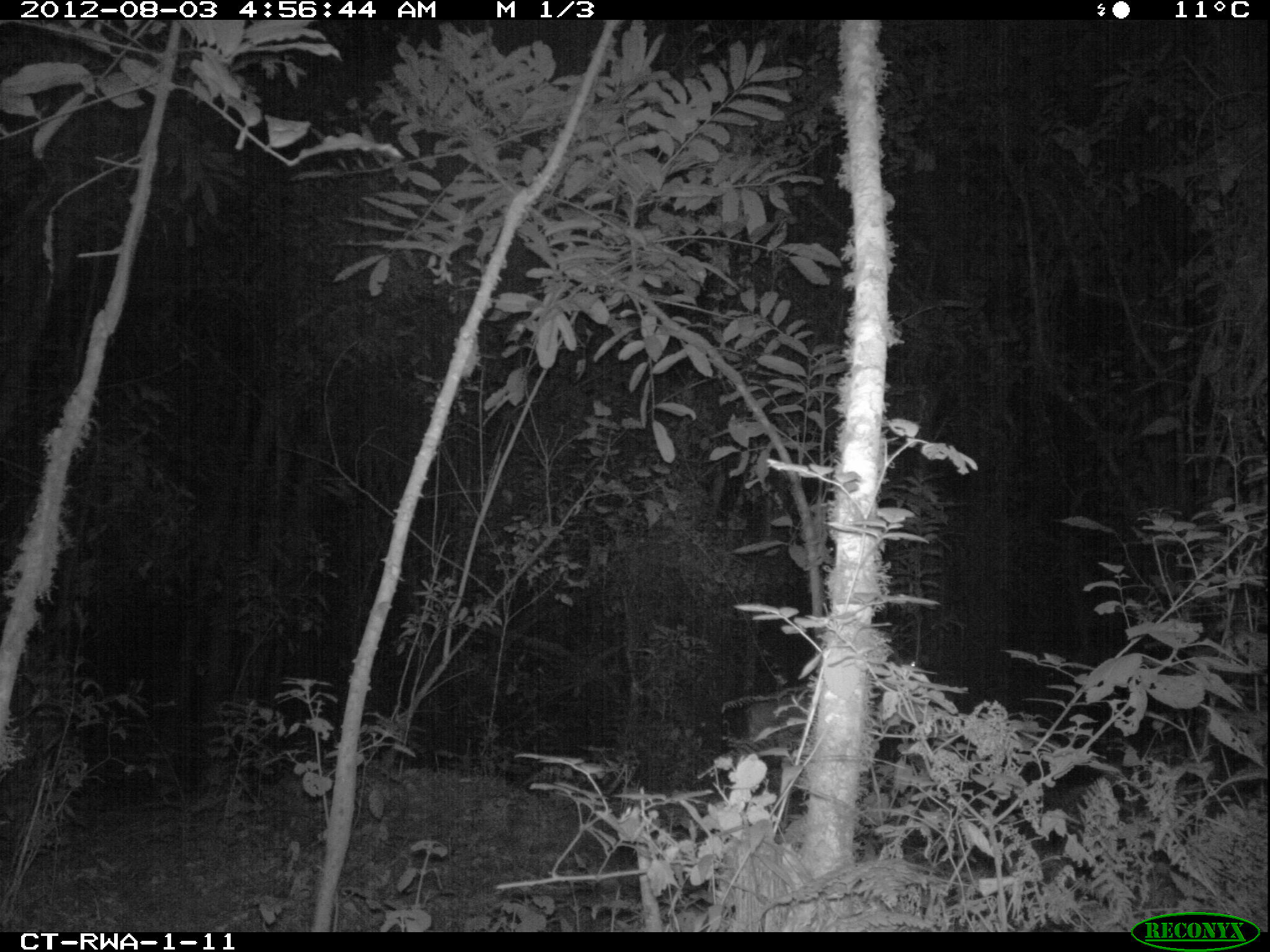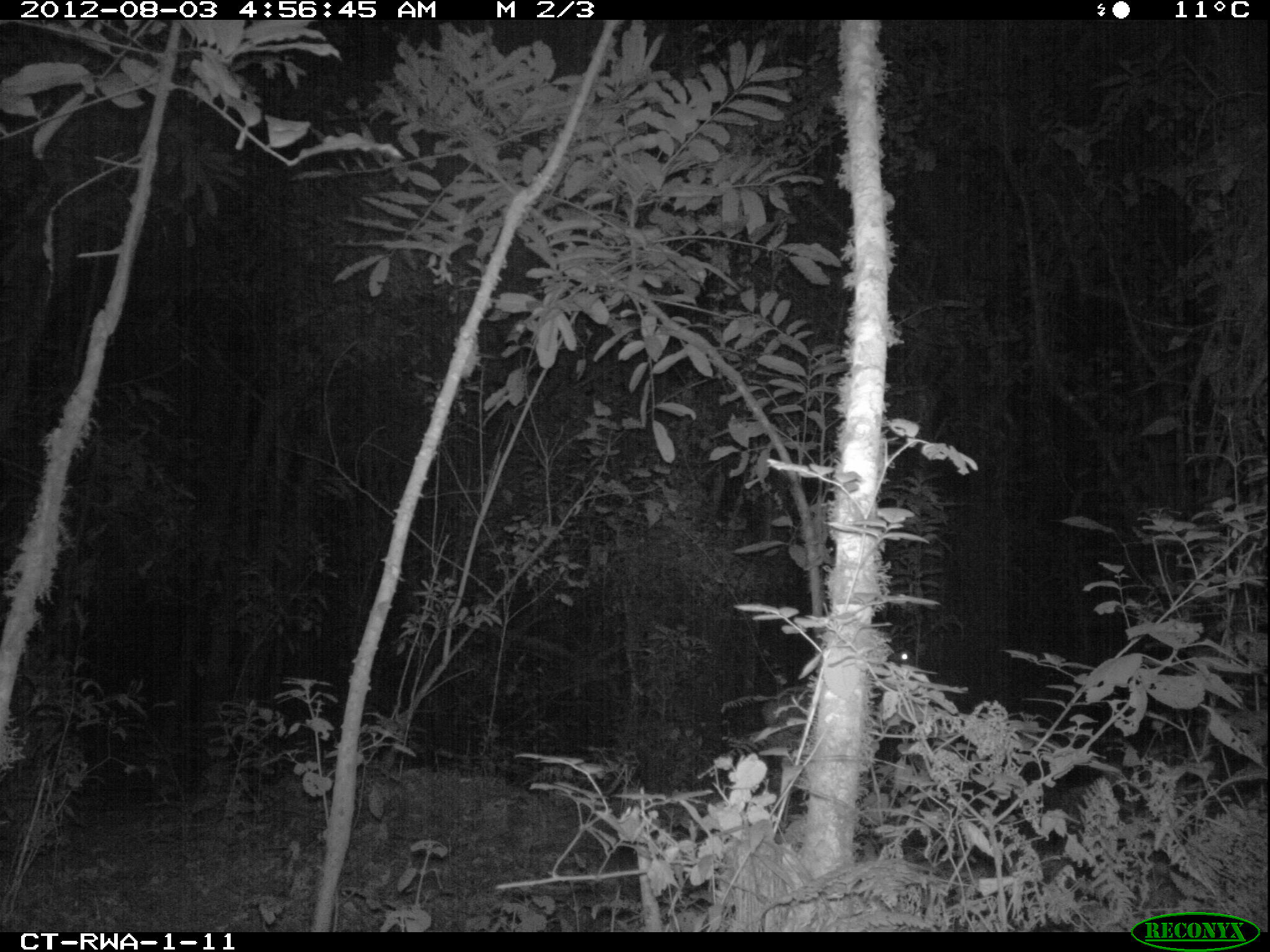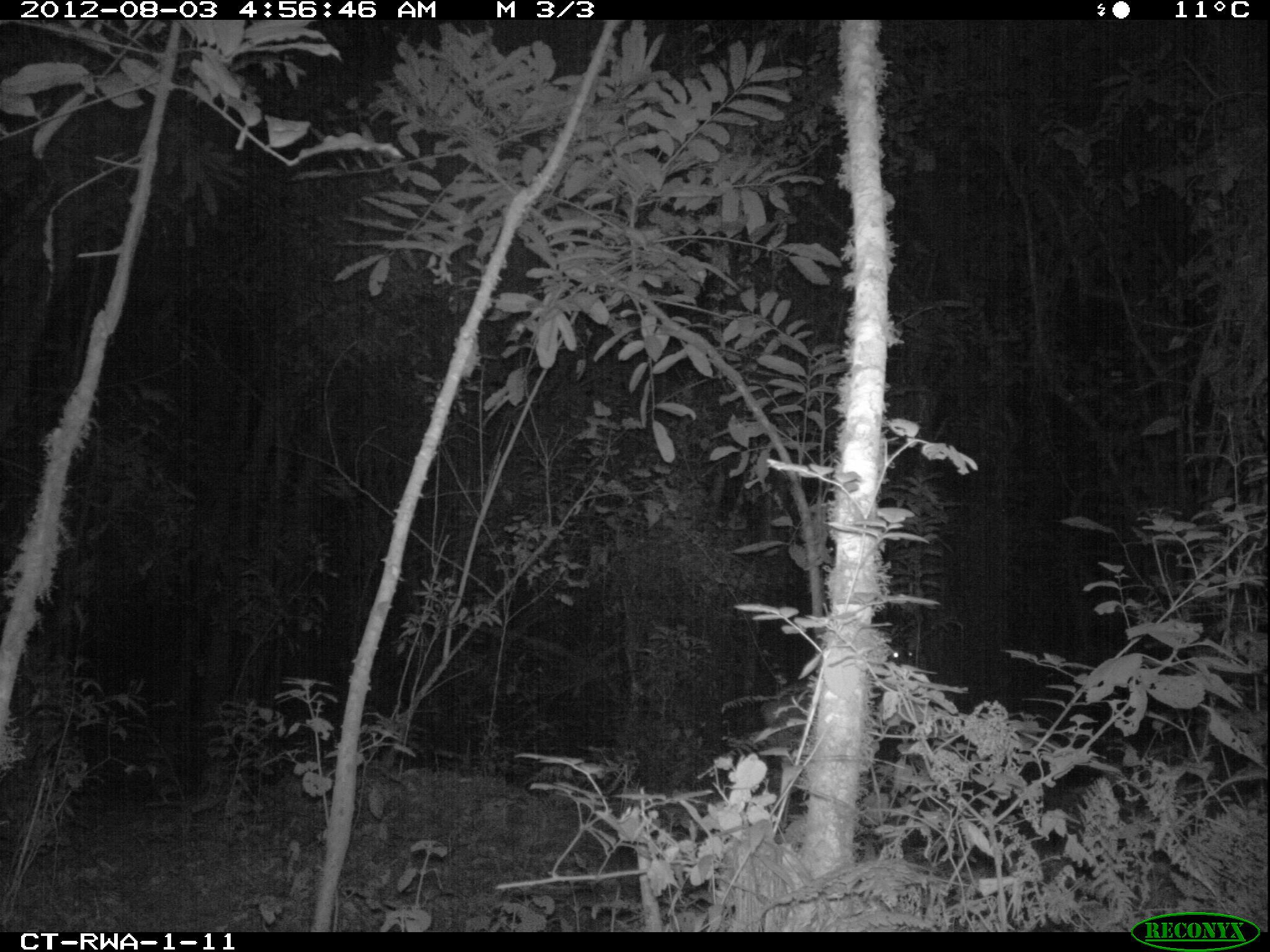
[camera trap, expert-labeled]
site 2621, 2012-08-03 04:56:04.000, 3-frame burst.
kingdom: Animalia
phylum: Chordata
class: Mammalia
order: Artiodactyla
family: Bovidae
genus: Cephalophus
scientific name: Cephalophus nigrifrons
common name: black-fronted duiker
Cephalophus nigrifrons (black-fronted duiker), count 1.